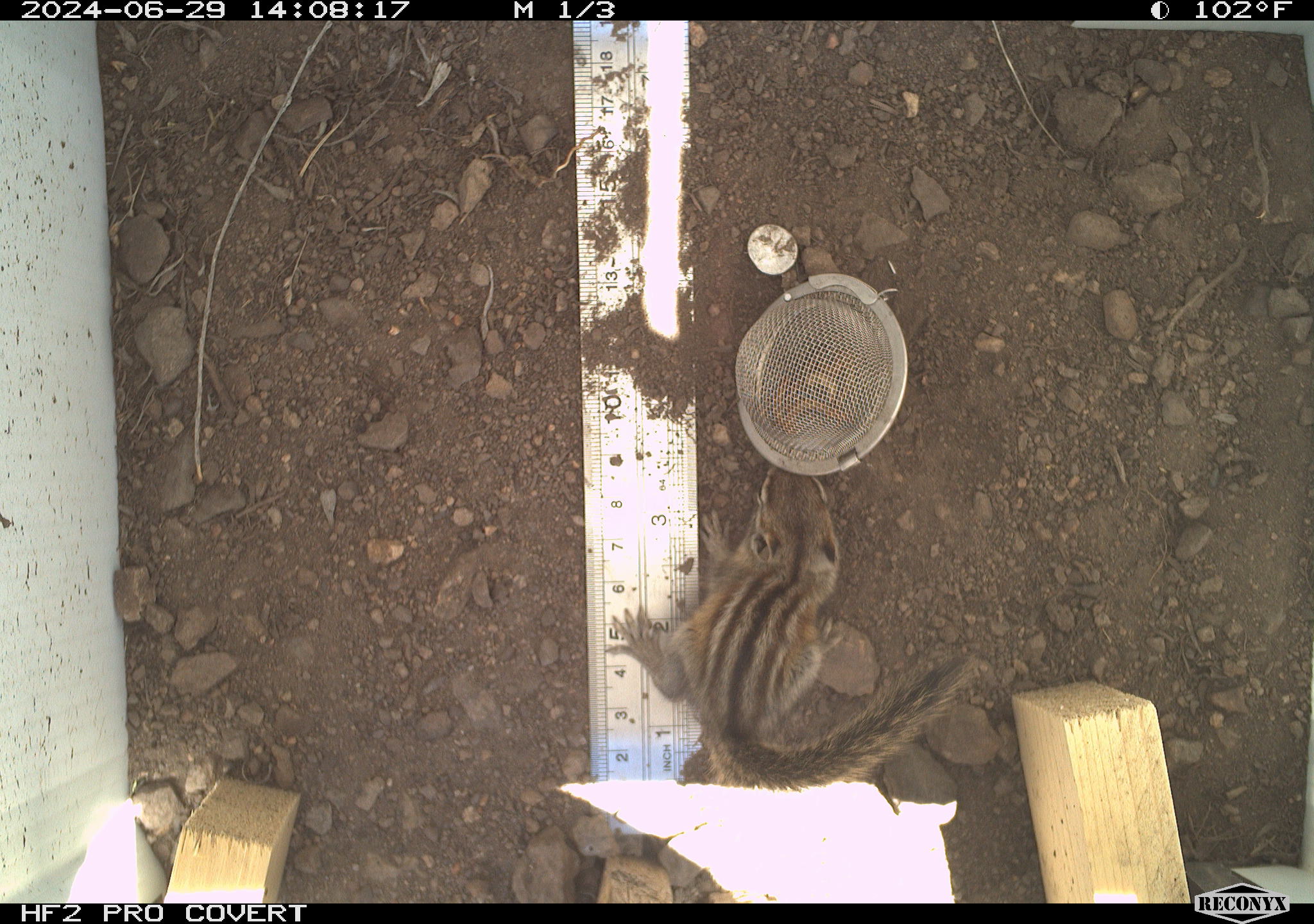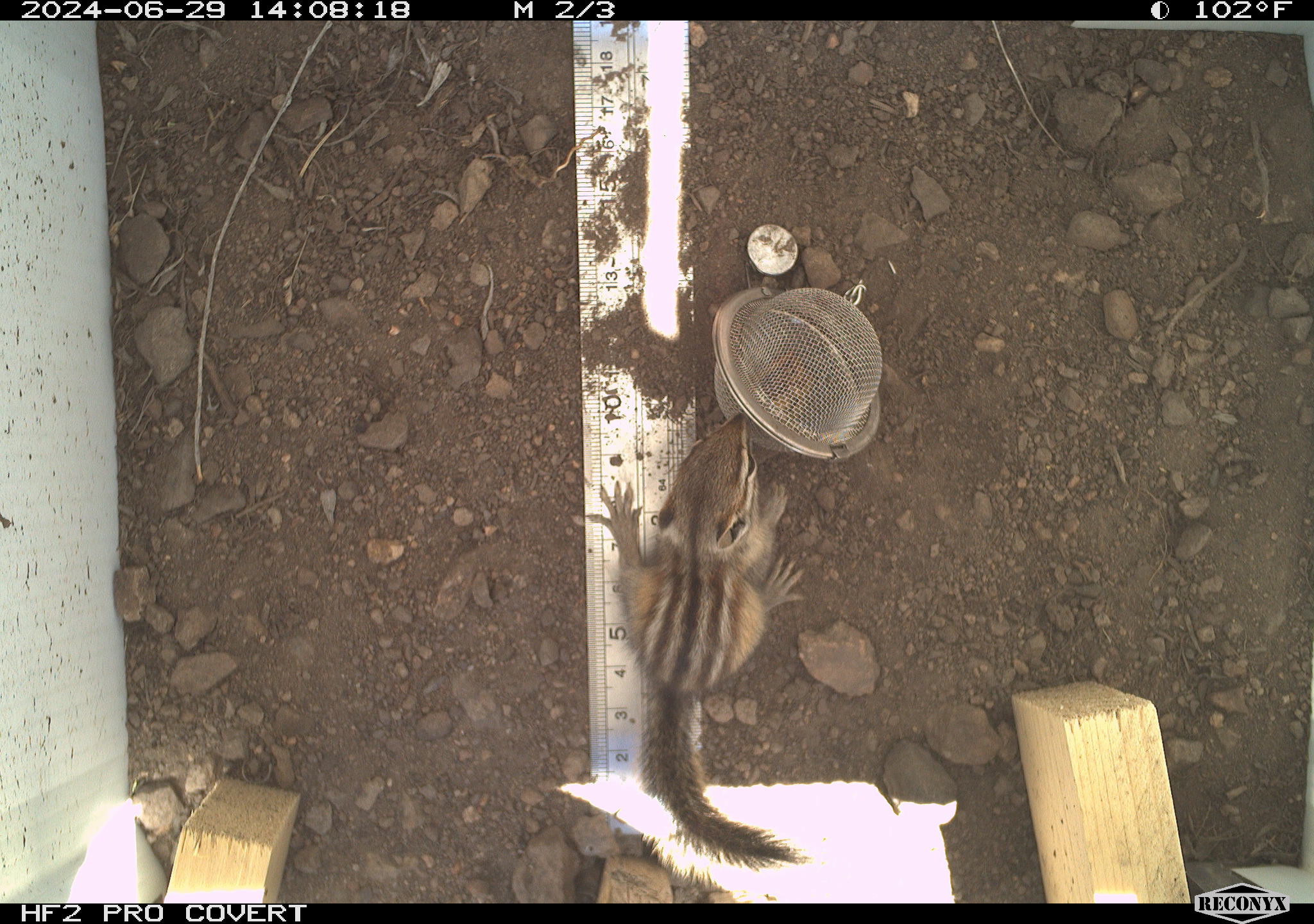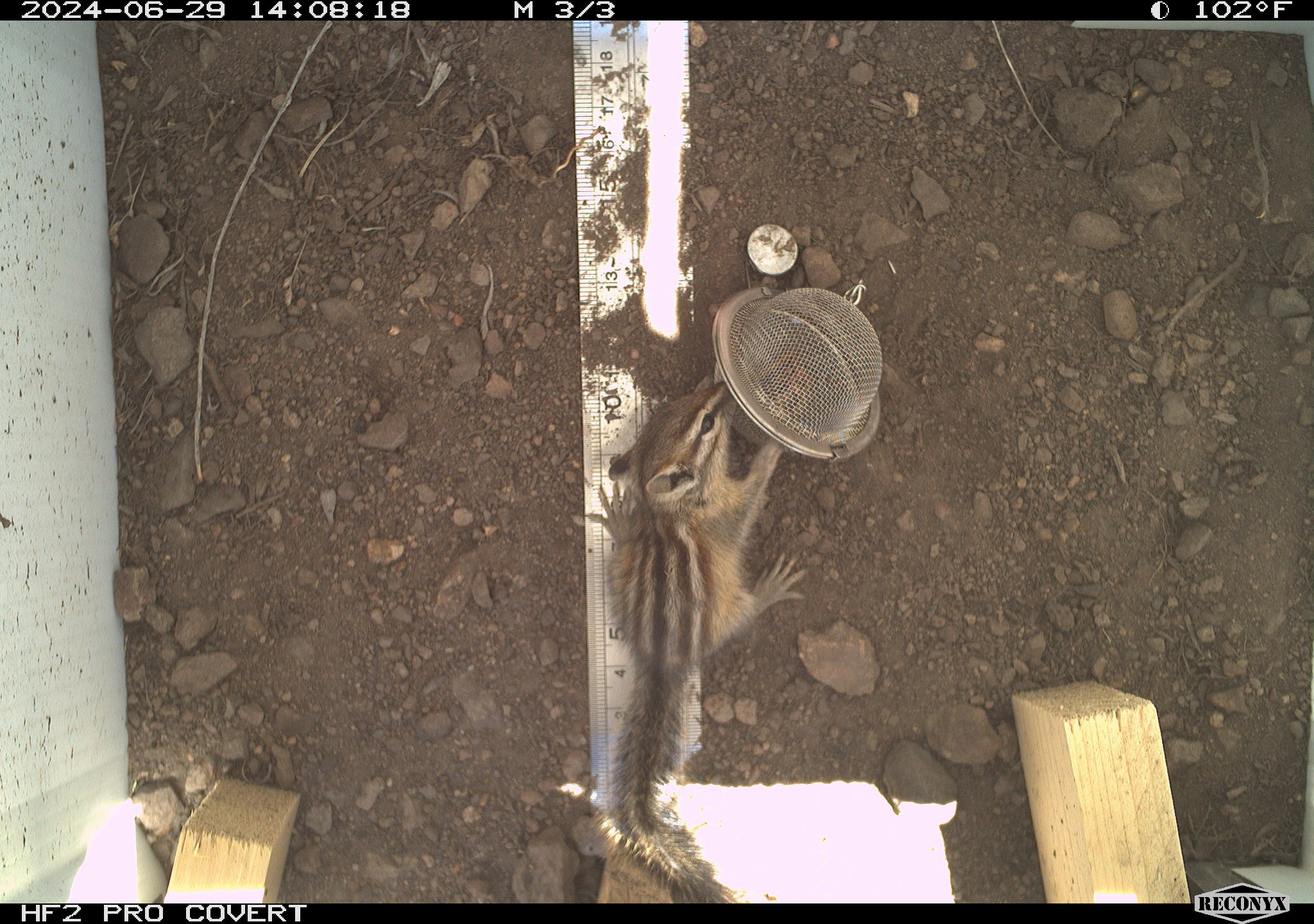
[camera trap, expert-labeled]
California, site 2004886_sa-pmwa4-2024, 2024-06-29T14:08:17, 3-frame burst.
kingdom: Animalia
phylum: Chordata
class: Mammalia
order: Rodentia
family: Sciuridae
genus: Neotamias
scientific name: Neotamias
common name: western chipmunks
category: neotamias species